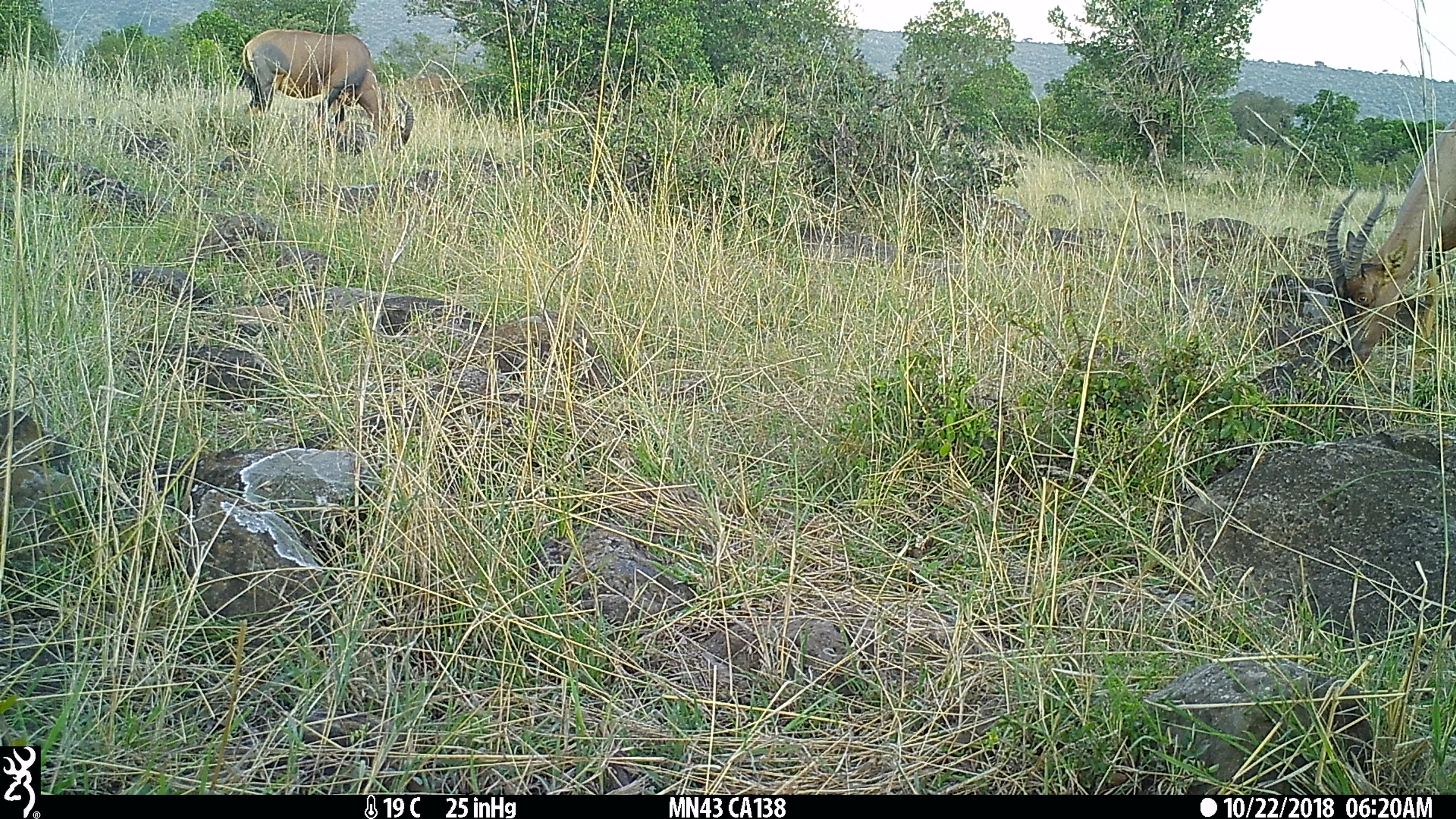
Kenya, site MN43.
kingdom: Animalia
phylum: Chordata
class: Mammalia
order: Artiodactyla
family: Bovidae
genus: Damaliscus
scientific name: Damaliscus lunatus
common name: topi